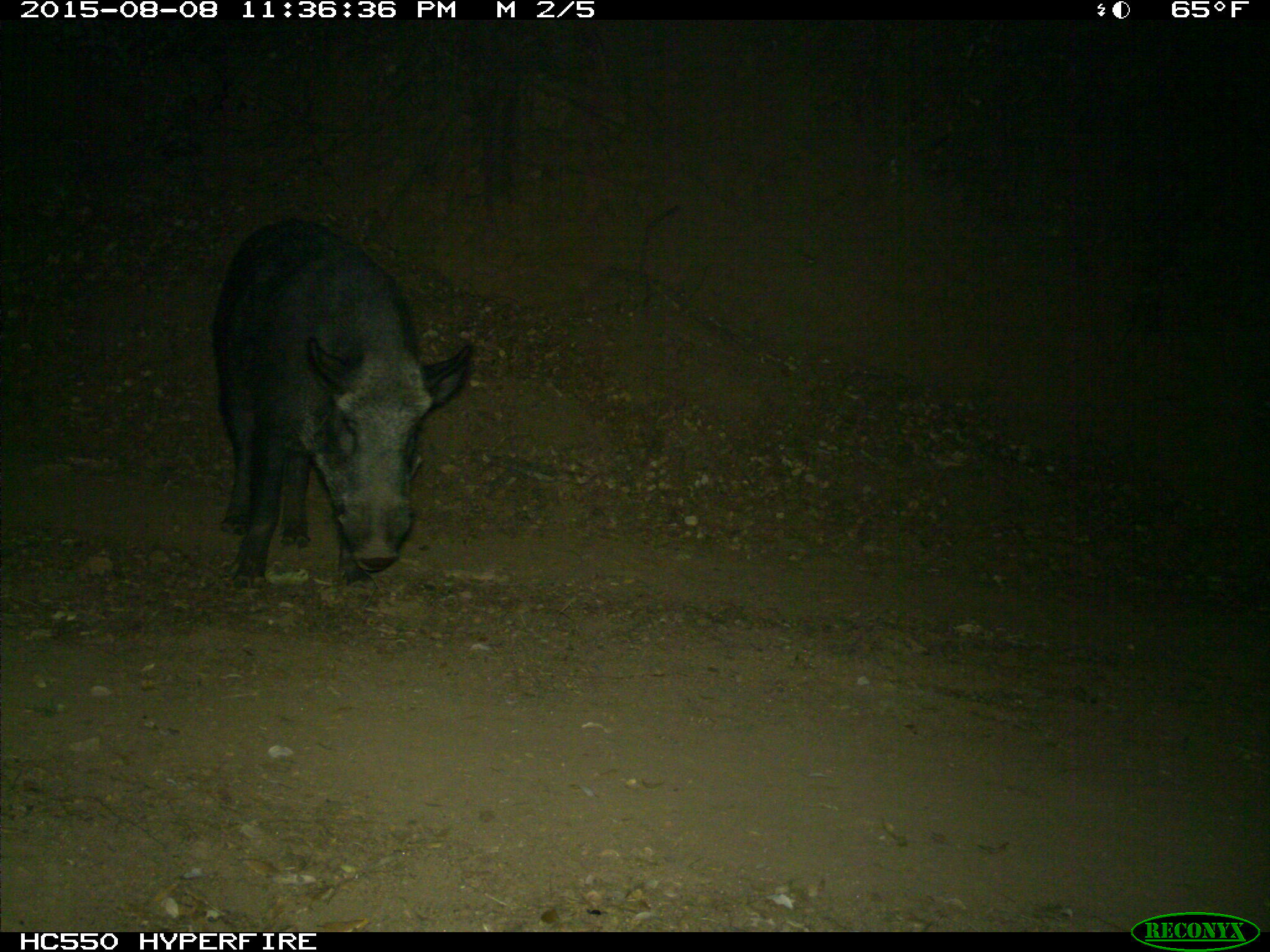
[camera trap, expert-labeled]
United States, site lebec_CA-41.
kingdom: Animalia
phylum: Chordata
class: Mammalia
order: Artiodactyla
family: Suidae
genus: Sus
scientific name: Sus scrofa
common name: wild boar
Sus scrofa (wild boar).